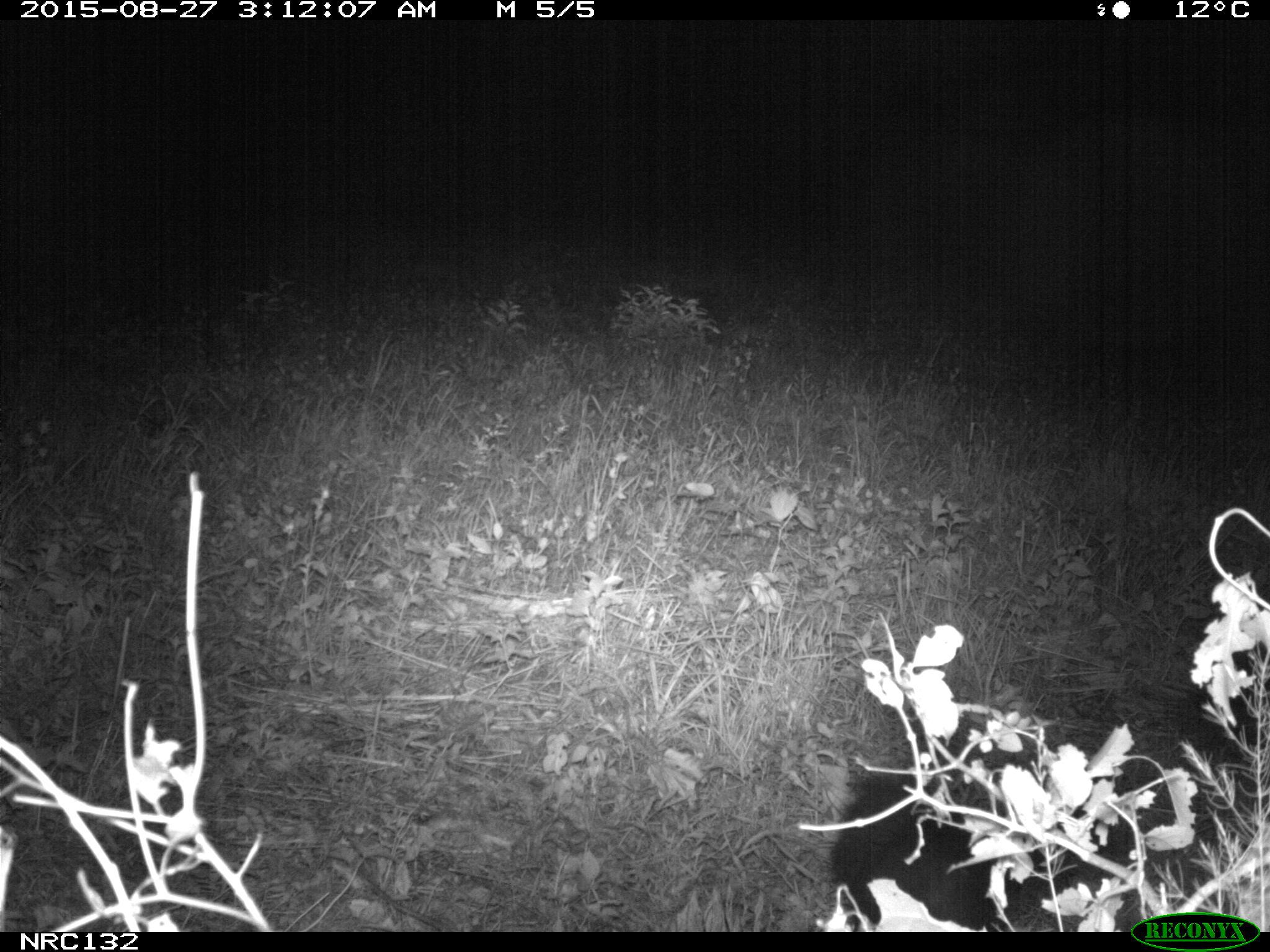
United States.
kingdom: Animalia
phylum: Chordata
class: Mammalia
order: Carnivora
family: Mephitidae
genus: Mephitis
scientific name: Mephitis mephitis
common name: striped skunk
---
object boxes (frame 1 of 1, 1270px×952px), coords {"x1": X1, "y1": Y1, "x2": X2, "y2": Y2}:
Striped Skunk: {"x1": 815, "y1": 746, "x2": 1082, "y2": 924}